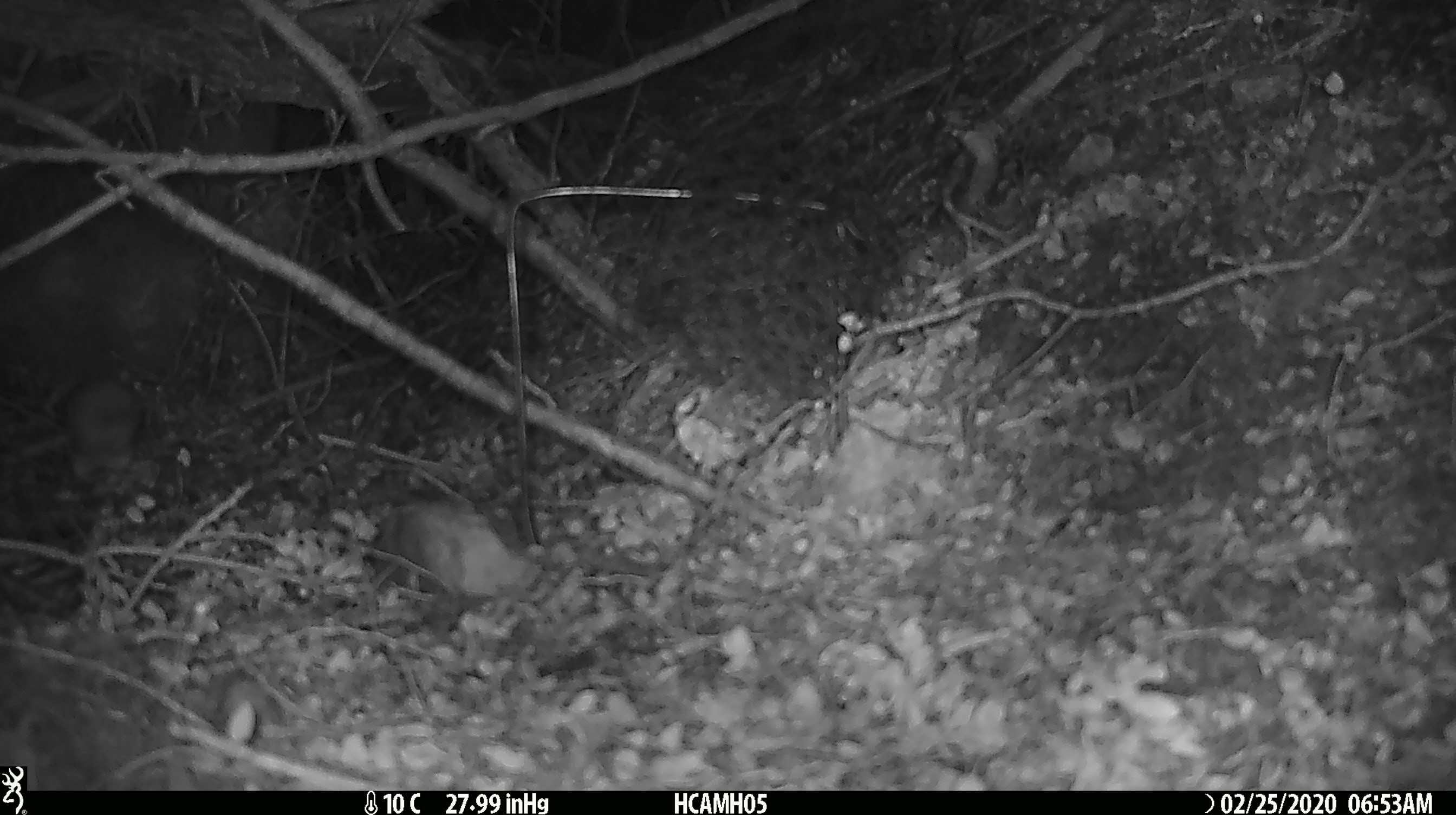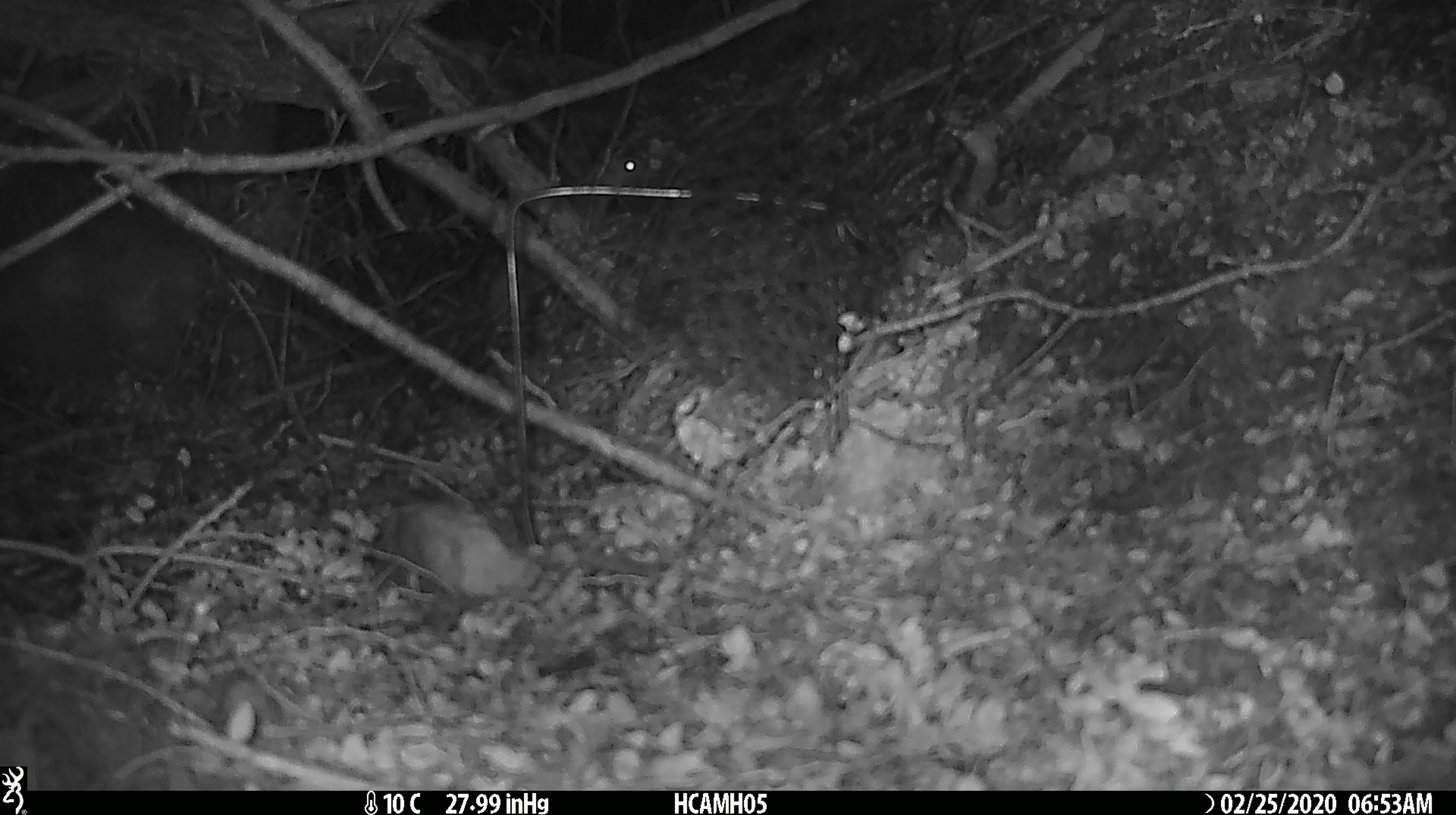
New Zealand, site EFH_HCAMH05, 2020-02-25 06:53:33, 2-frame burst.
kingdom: Animalia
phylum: Chordata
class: Mammalia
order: Rodentia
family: Muridae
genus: Mus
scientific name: Mus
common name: mouse